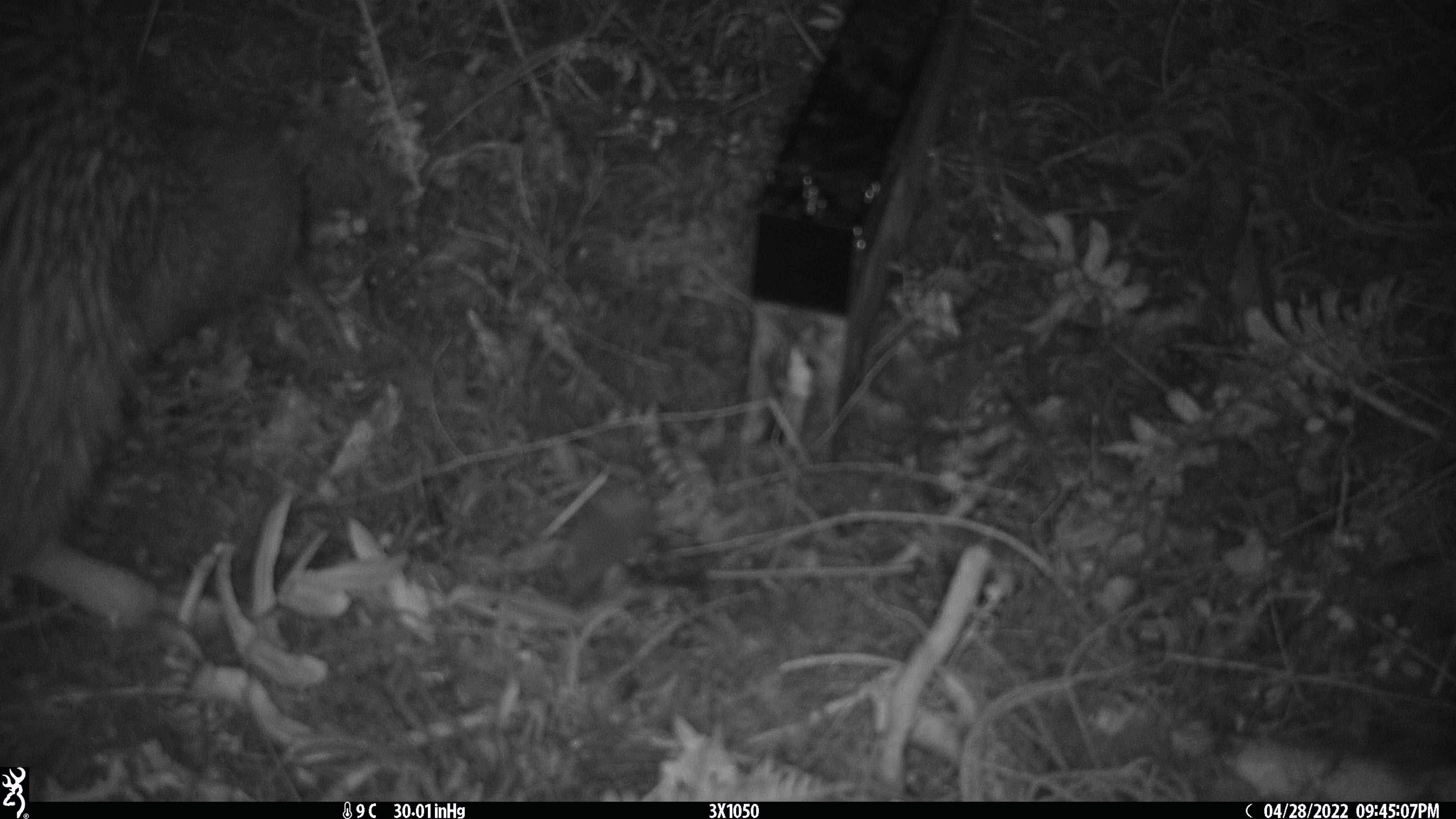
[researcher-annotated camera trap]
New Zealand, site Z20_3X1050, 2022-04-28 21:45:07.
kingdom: Animalia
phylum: Chordata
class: Aves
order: Apterygiformes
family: Apterygidae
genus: Apteryx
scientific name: Apteryx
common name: kiwi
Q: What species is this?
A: Kiwi (Apteryx).